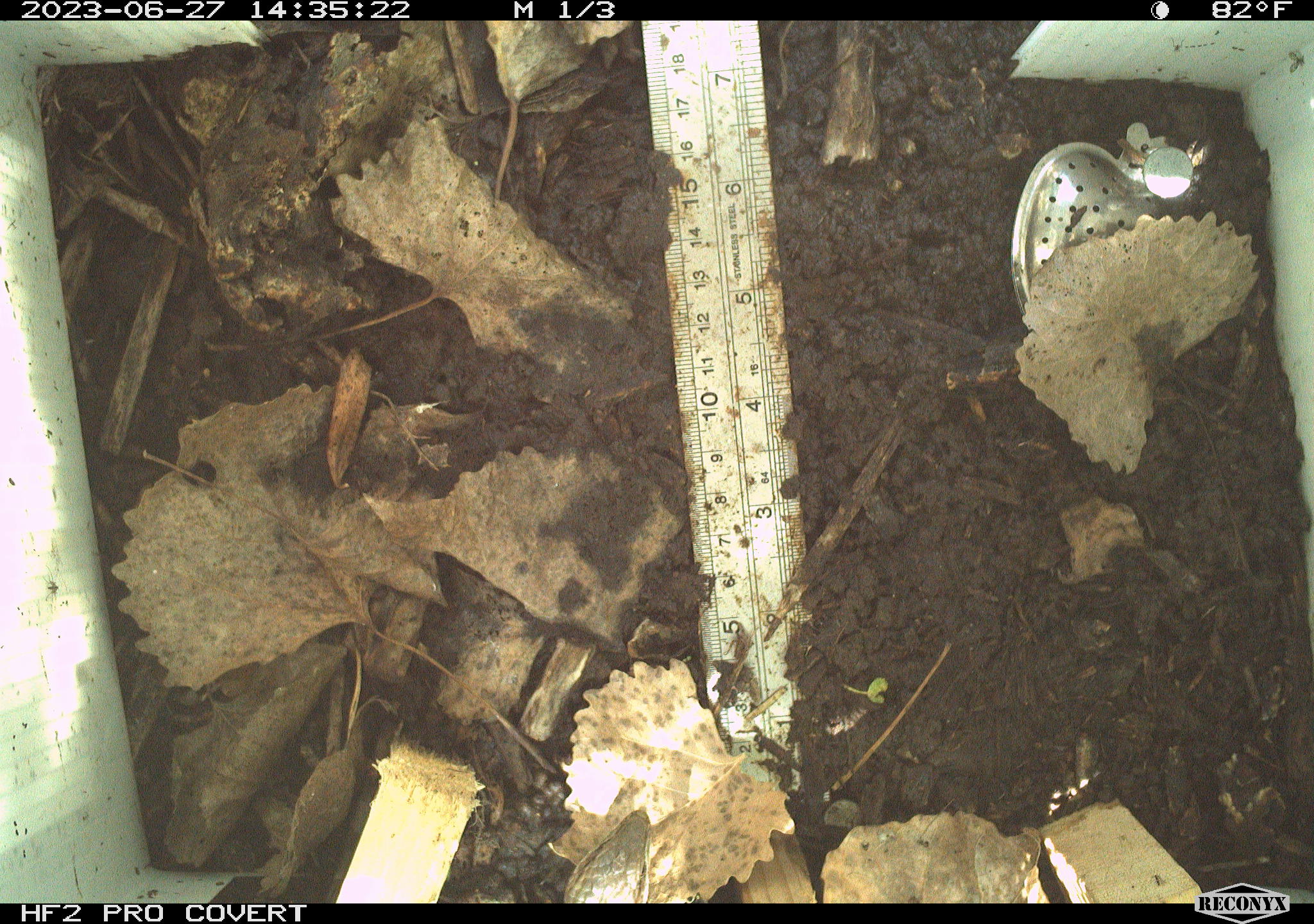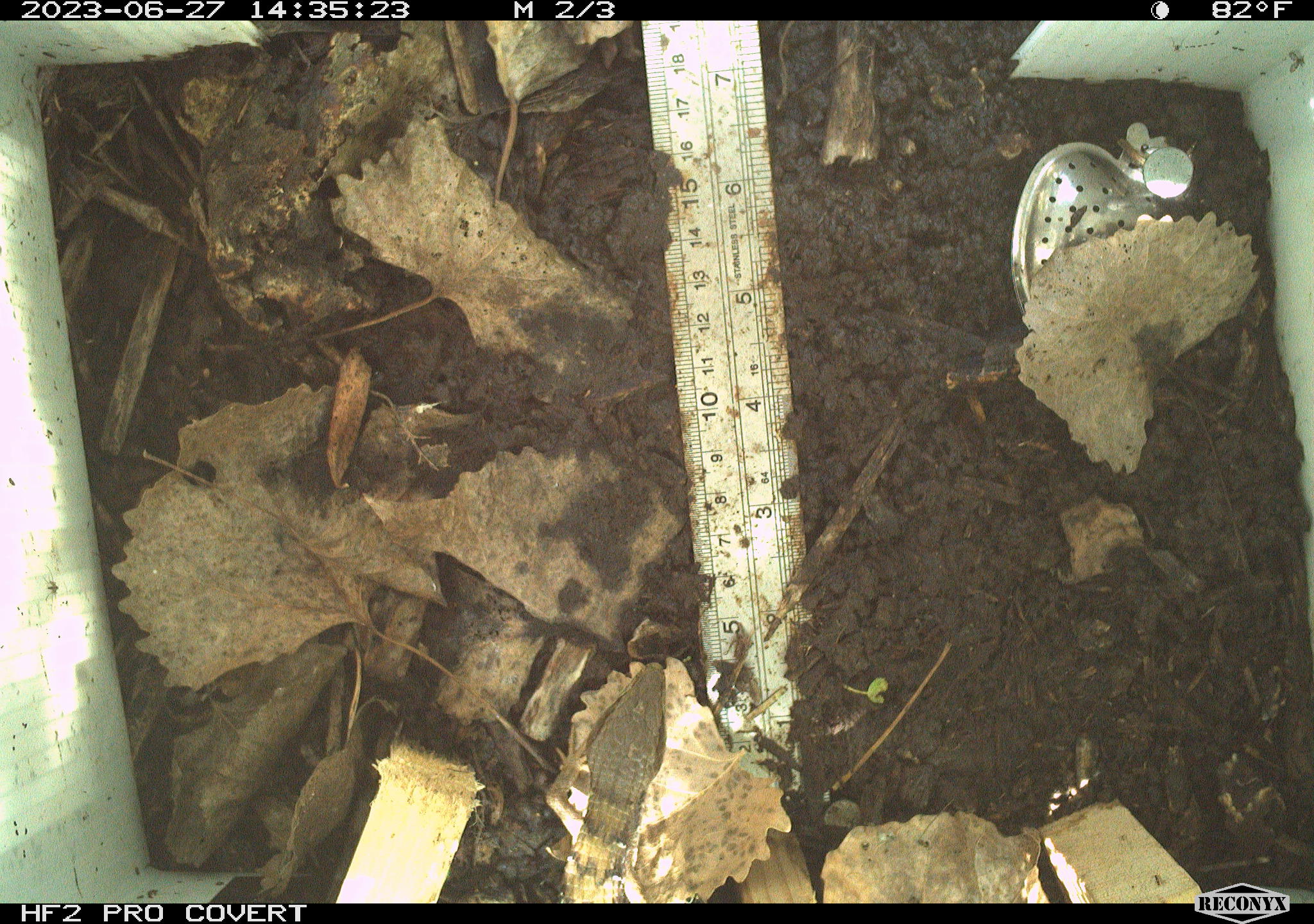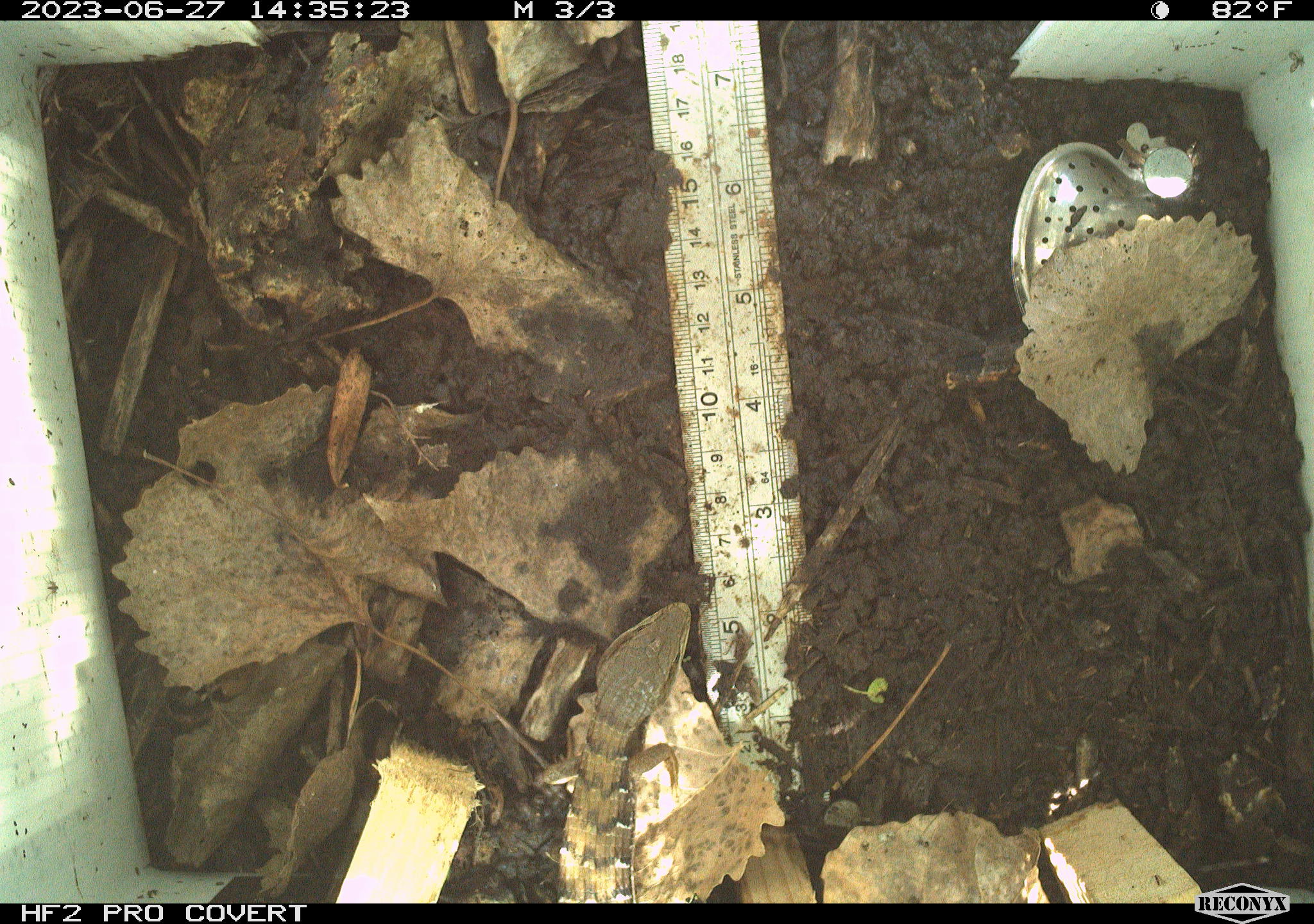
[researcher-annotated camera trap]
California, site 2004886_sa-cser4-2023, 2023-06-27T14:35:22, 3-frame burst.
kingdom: Animalia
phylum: Chordata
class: Reptilia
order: Squamata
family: Anguidae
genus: Elgaria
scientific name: Elgaria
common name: alligator lizards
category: elgaria species